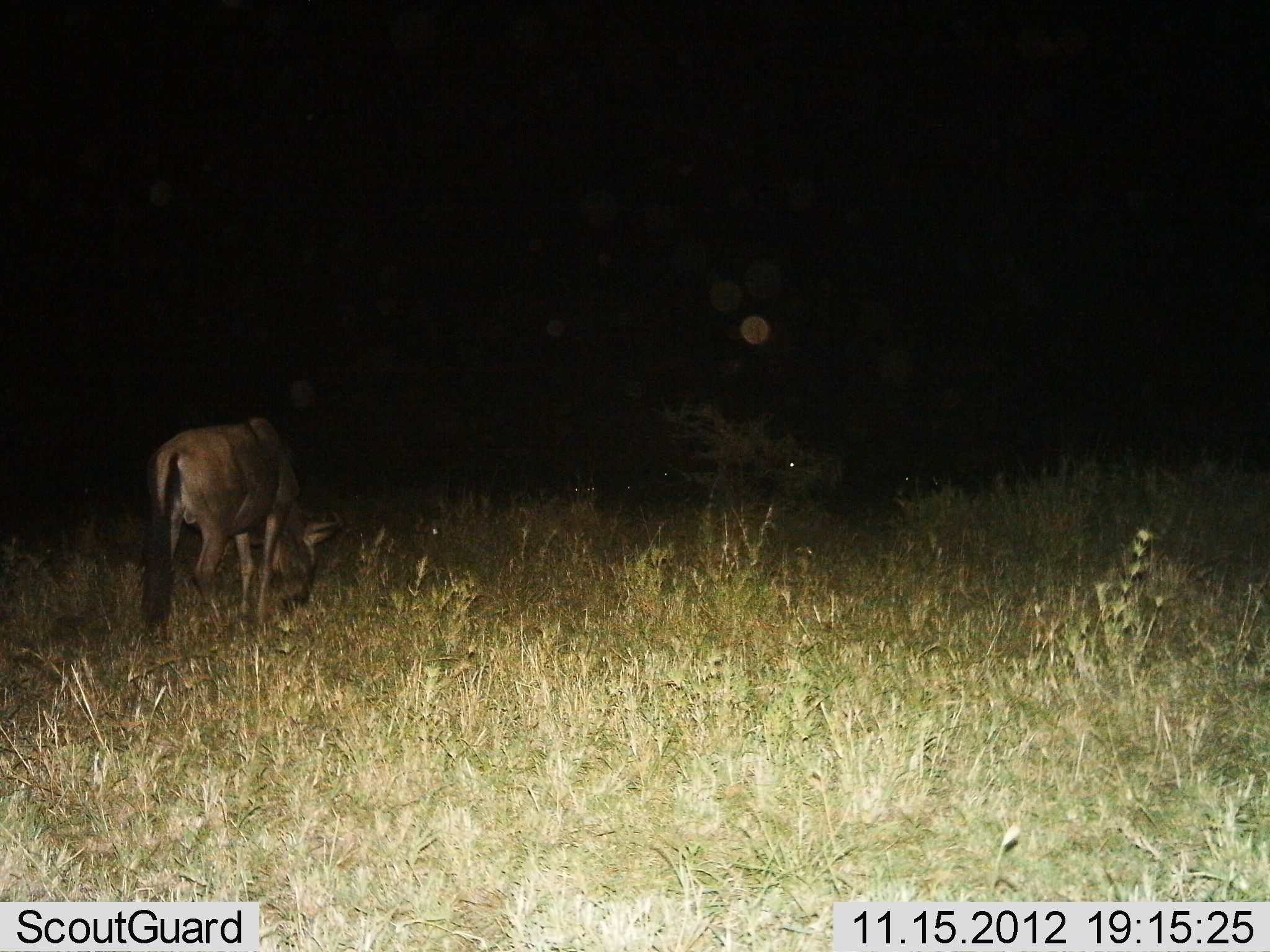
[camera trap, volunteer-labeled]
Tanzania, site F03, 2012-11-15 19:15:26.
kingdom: Animalia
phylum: Chordata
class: Mammalia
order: Artiodactyla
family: Bovidae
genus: Connochaetes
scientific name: Connochaetes taurinus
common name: blue wildebeest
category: wildebeest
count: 1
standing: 40%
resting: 0%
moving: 10%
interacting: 0%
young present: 10%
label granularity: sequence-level